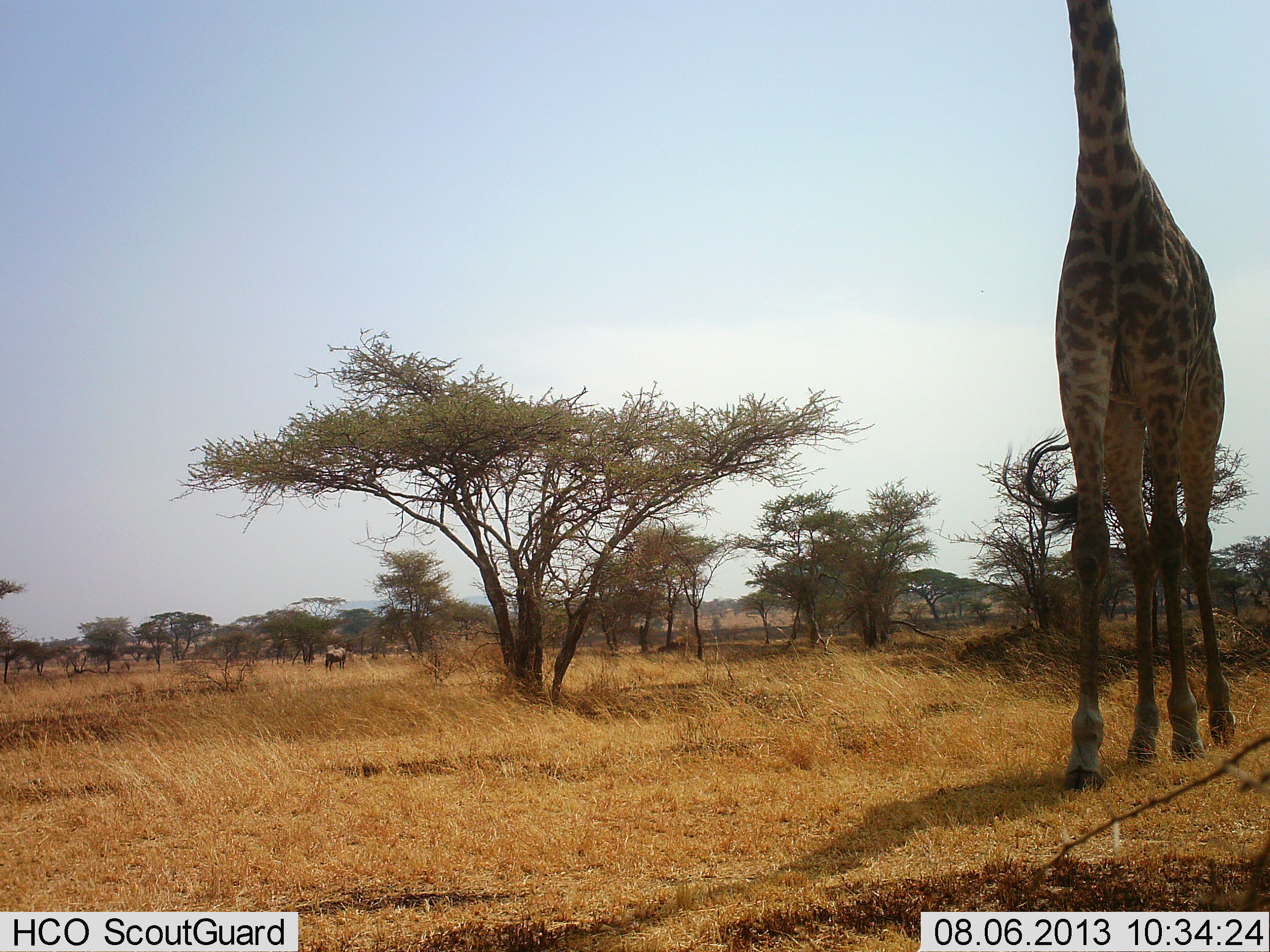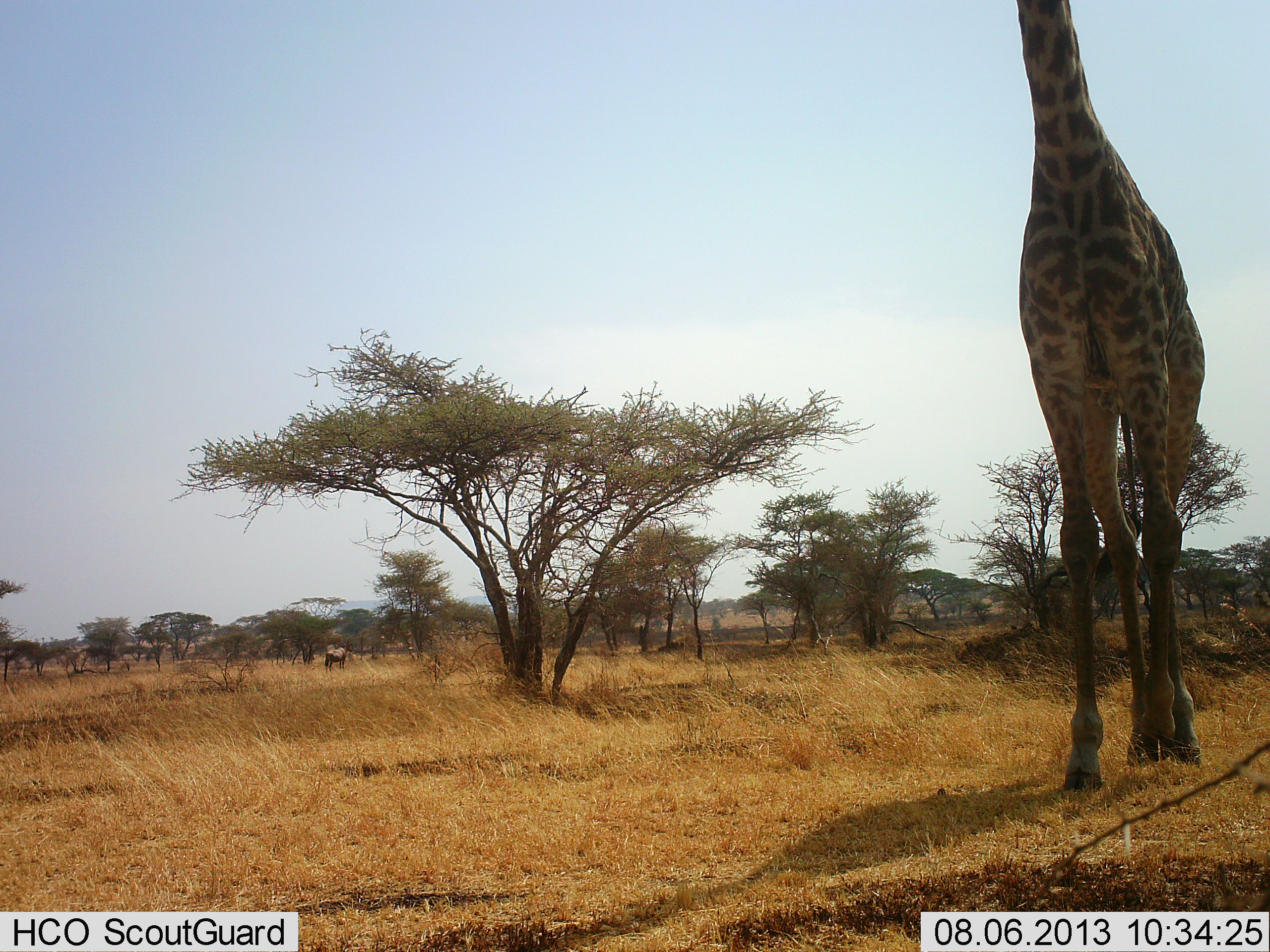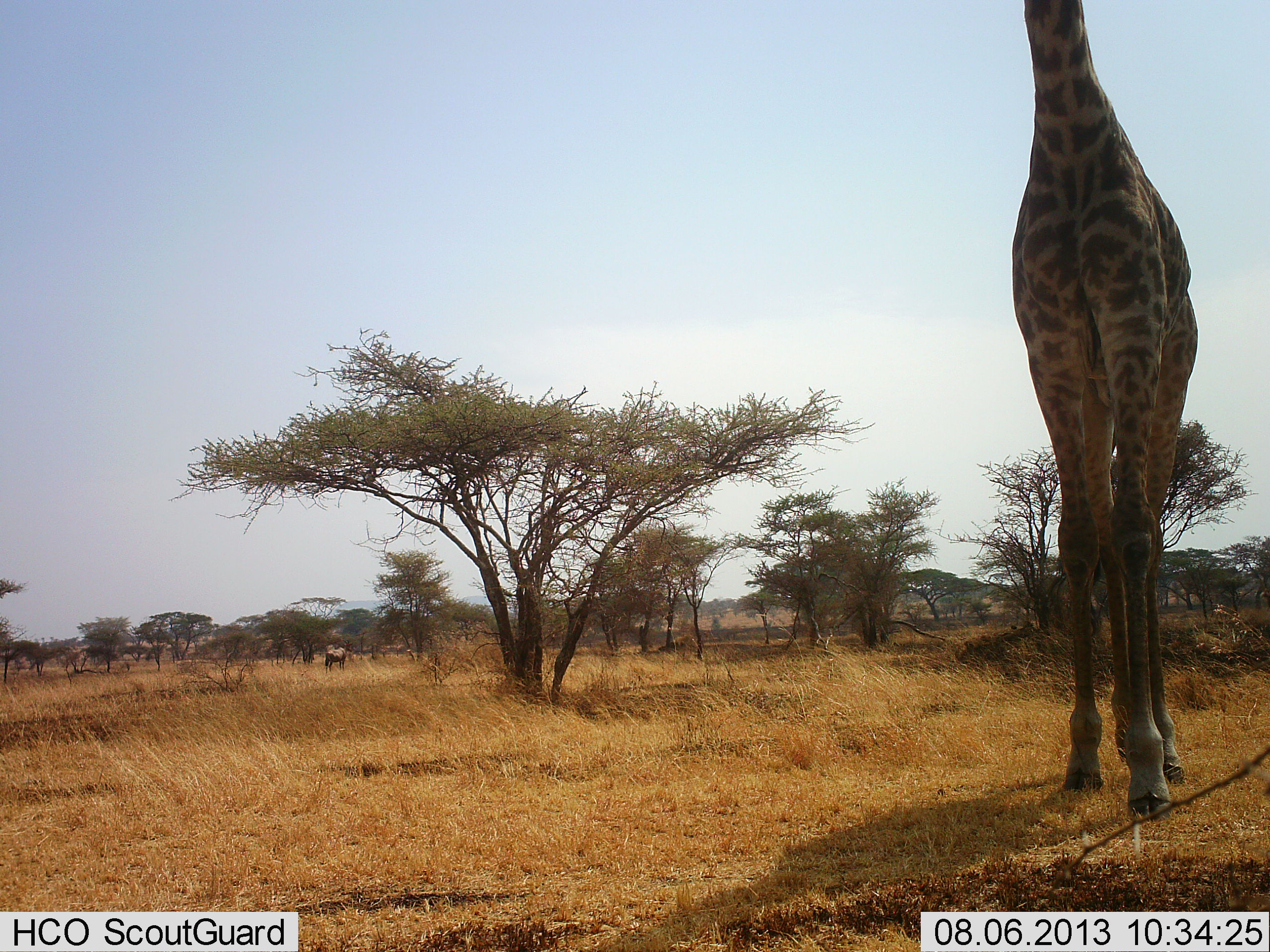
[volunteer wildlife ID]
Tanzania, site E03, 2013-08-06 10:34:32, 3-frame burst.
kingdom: Animalia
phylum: Chordata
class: Mammalia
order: Artiodactyla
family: Giraffidae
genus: Giraffa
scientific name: Giraffa camelopardalis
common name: giraffe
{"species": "giraffe (Giraffa camelopardalis)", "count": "1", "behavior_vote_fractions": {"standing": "21%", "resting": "0%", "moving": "89%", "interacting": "0%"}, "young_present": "0%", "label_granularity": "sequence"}